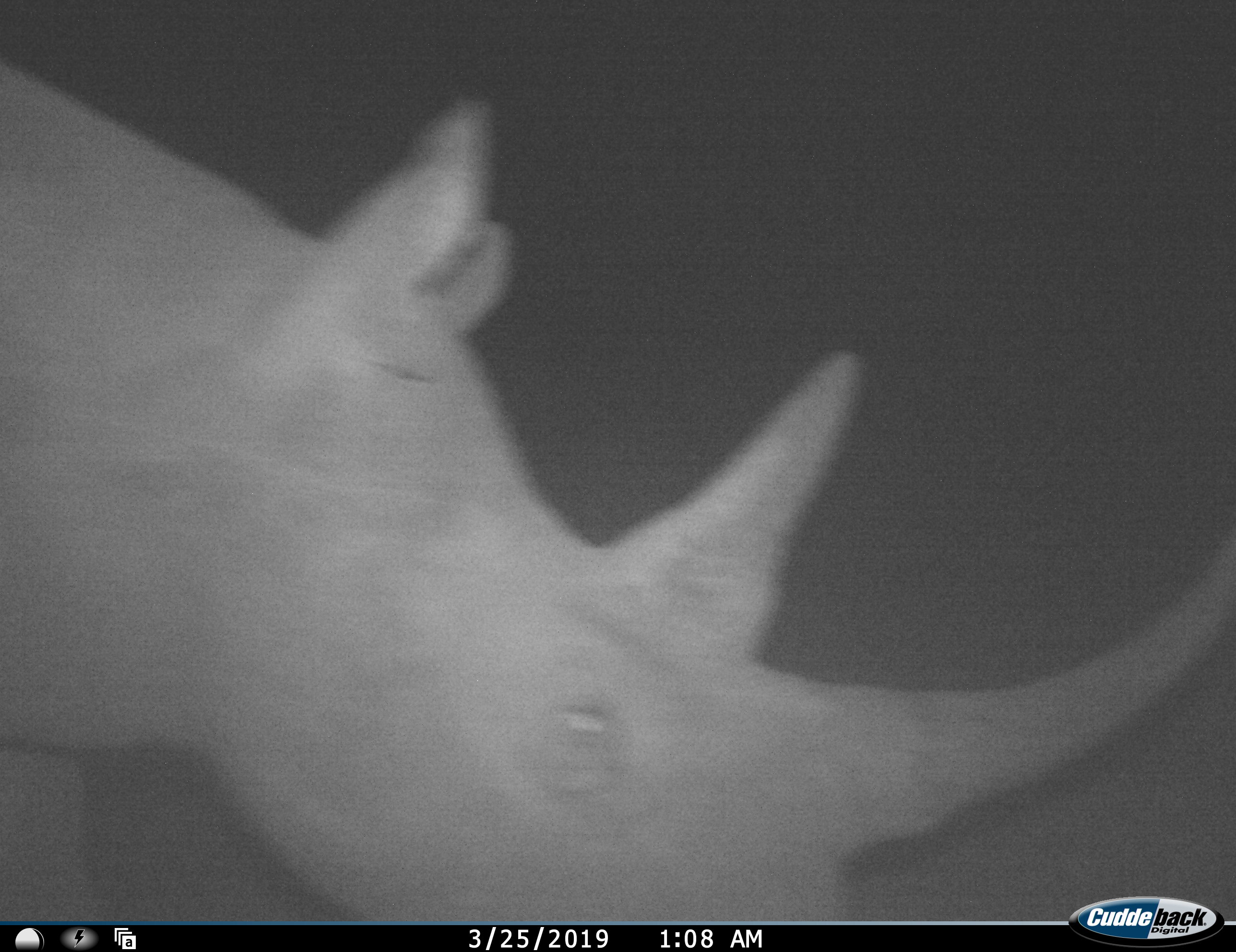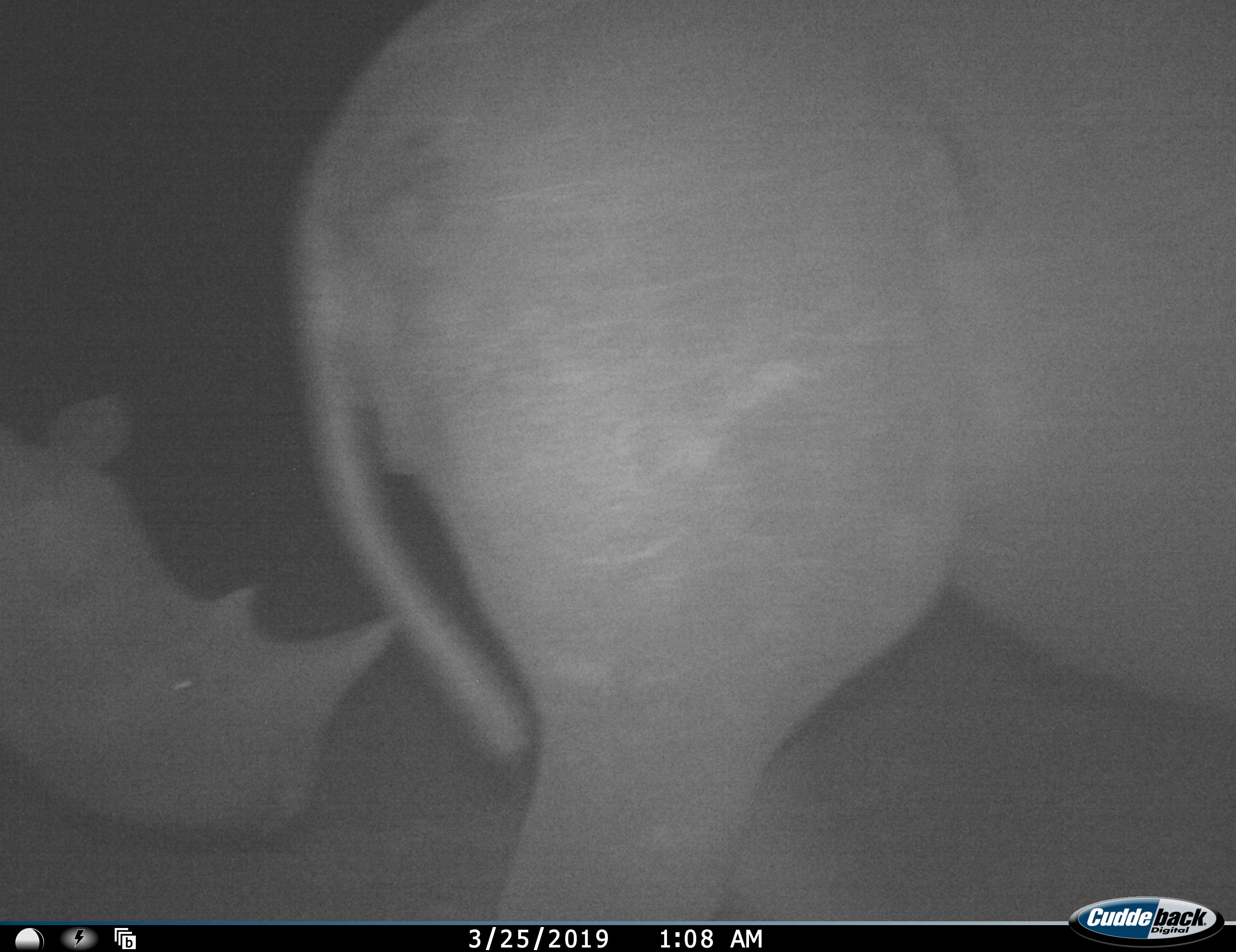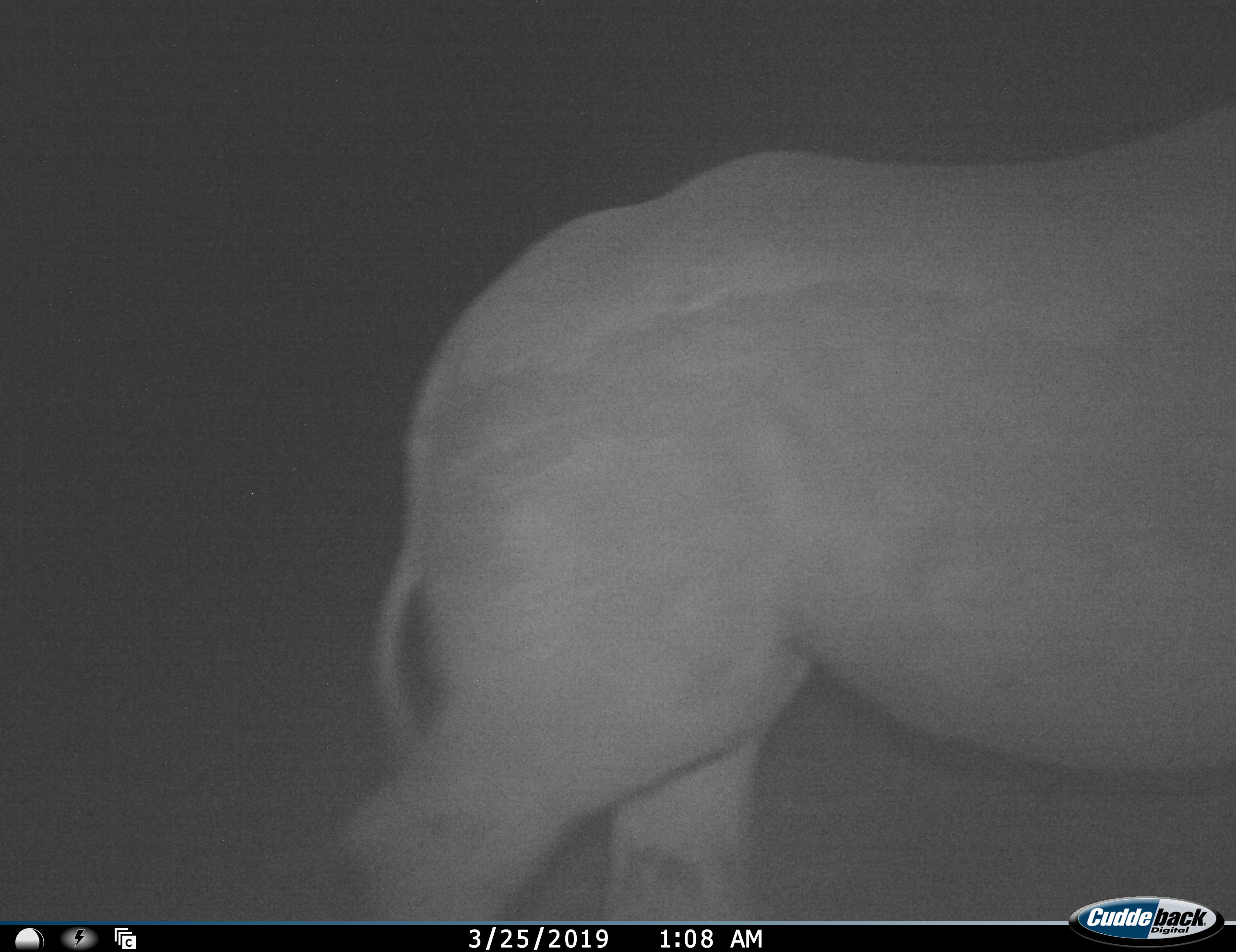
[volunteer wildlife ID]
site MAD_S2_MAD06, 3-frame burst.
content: unidentified animal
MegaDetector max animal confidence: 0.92